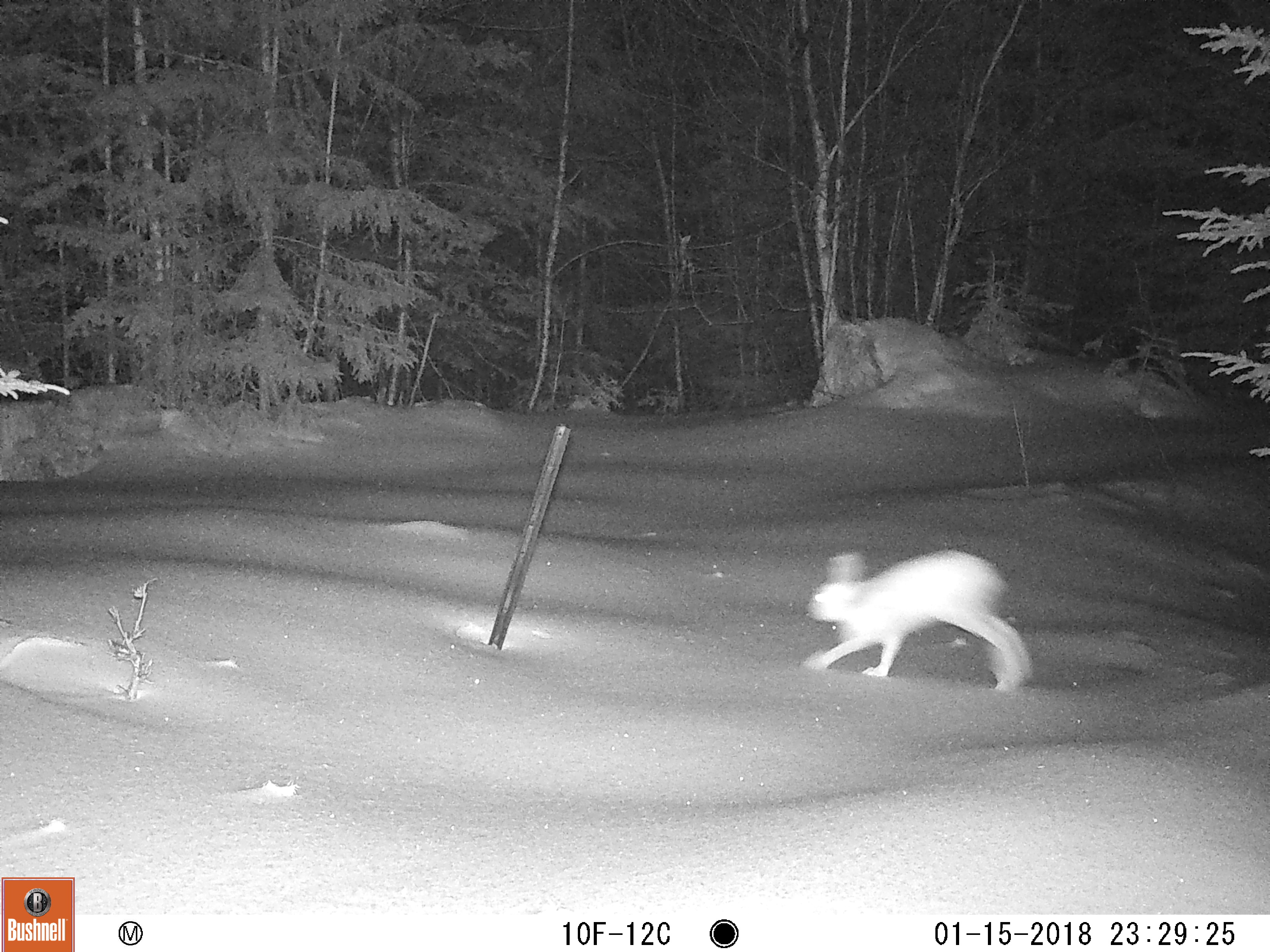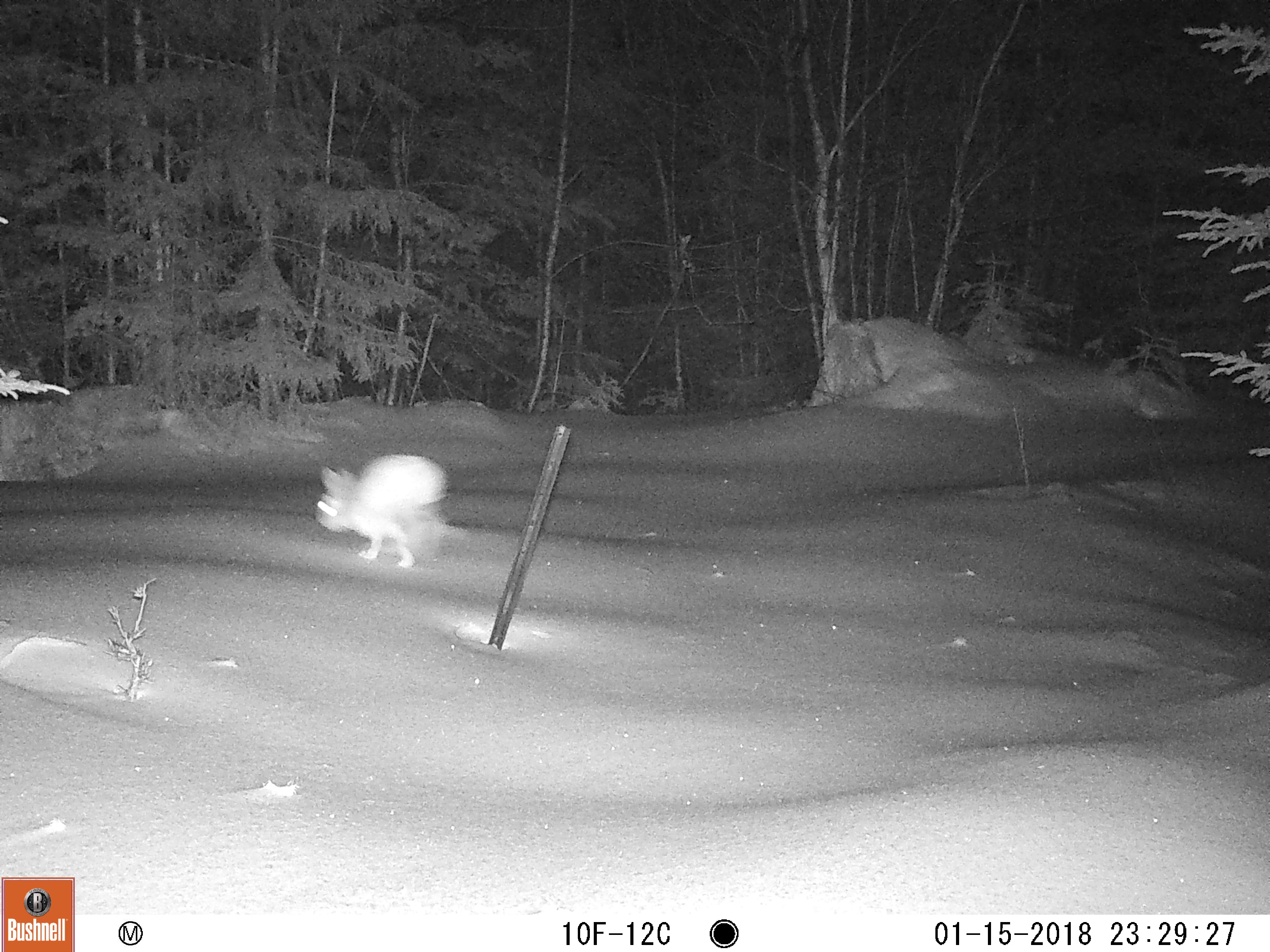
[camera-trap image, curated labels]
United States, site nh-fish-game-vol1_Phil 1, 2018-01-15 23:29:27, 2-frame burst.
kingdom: Animalia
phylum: Chordata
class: Mammalia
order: Lagomorpha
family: Leporidae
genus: Lepus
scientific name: Lepus americanus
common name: snowshoe hare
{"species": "snowshoe hare (Lepus americanus)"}